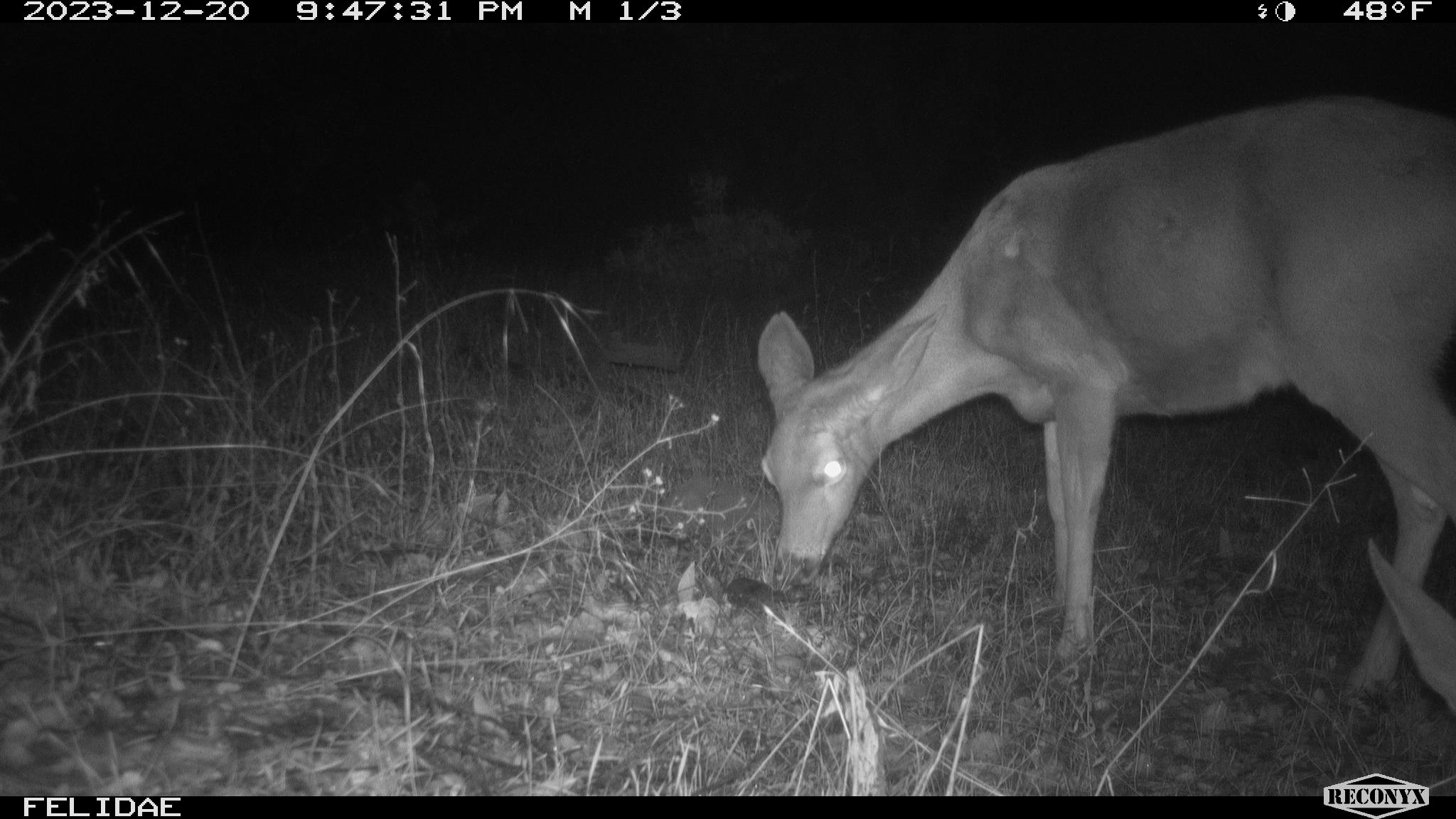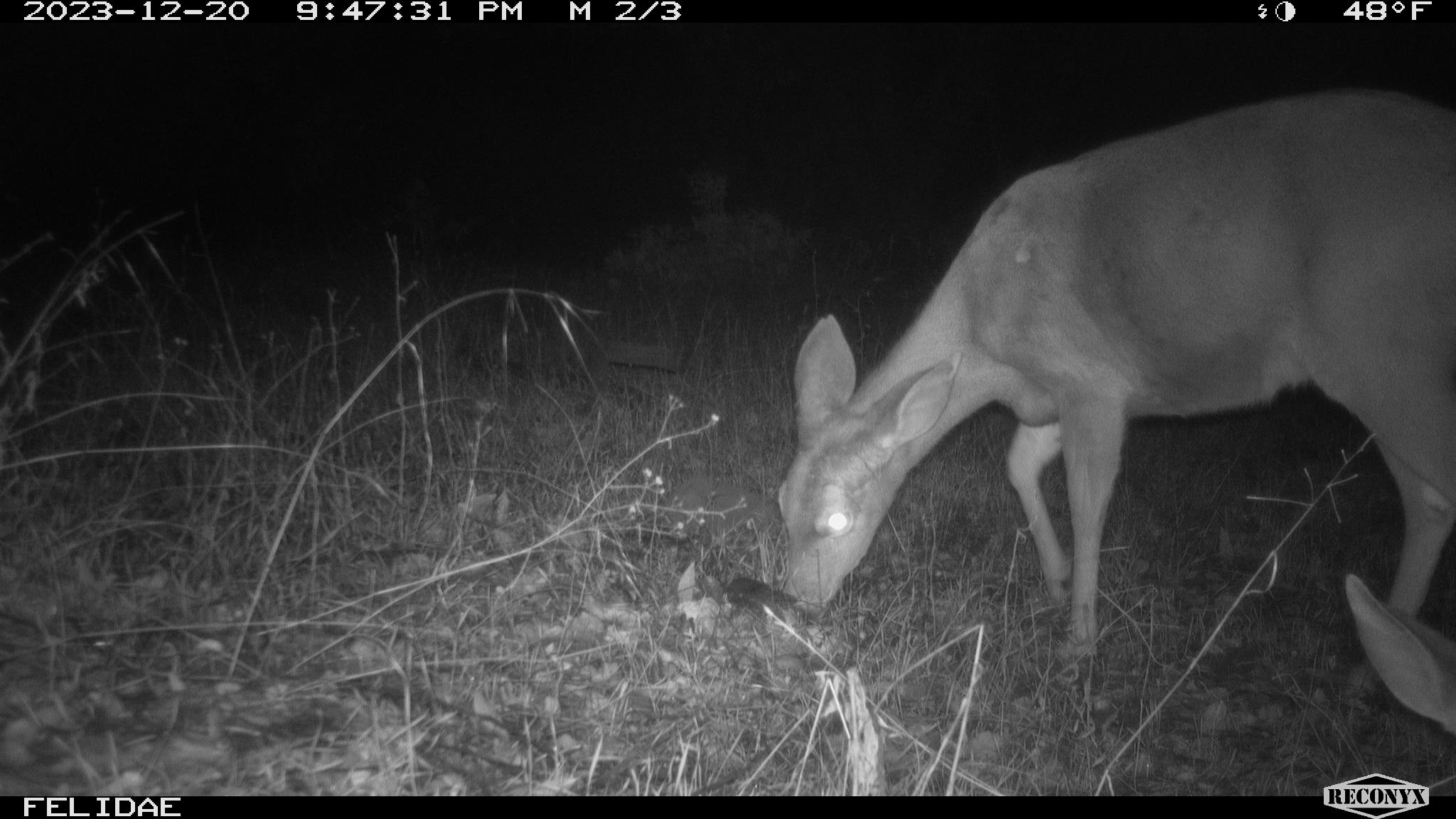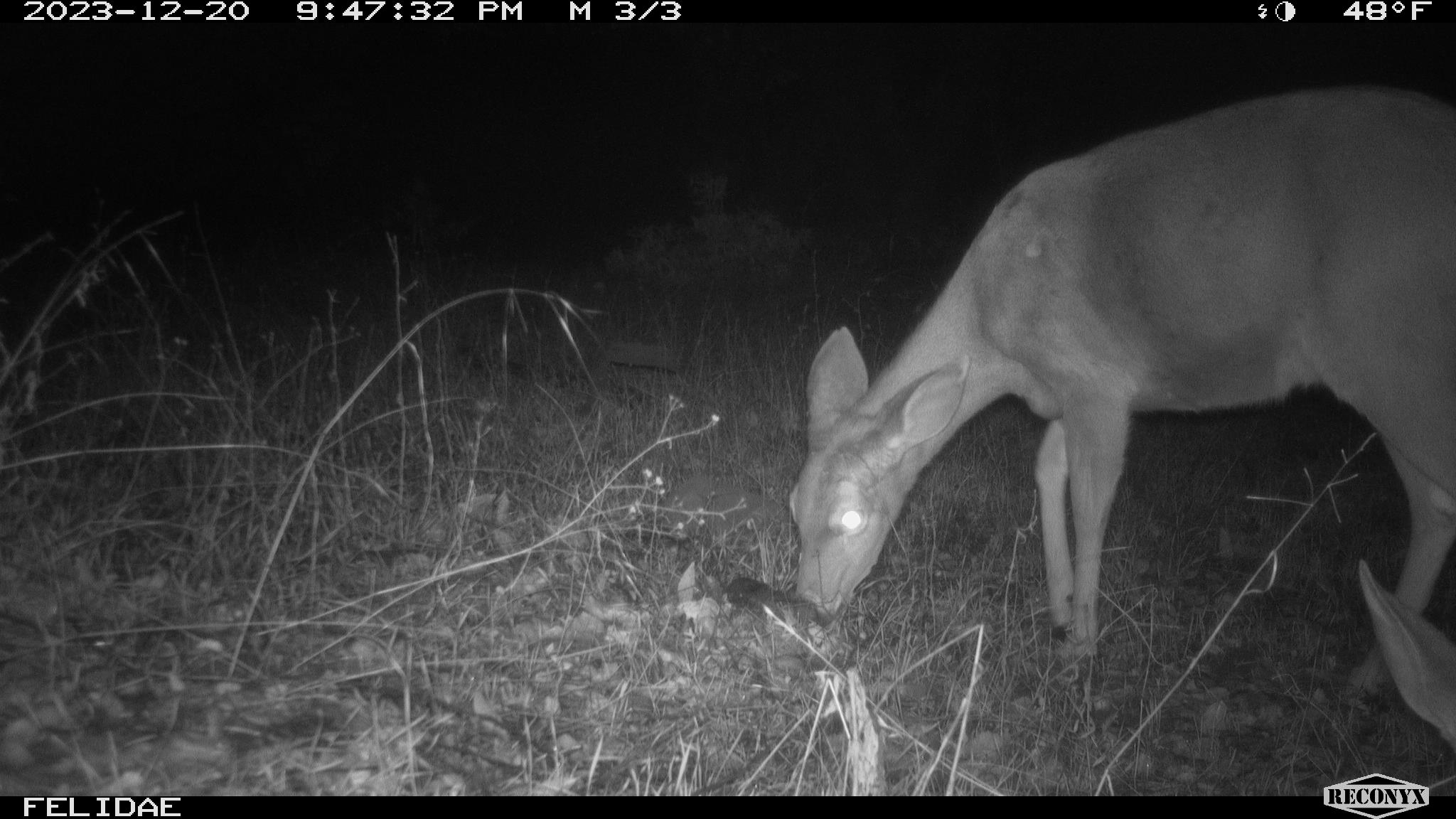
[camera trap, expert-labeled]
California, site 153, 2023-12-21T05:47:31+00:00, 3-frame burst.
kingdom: Animalia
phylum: Chordata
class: Mammalia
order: Artiodactyla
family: Cervidae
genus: Odocoileus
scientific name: Odocoileus hemionus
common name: mule deer